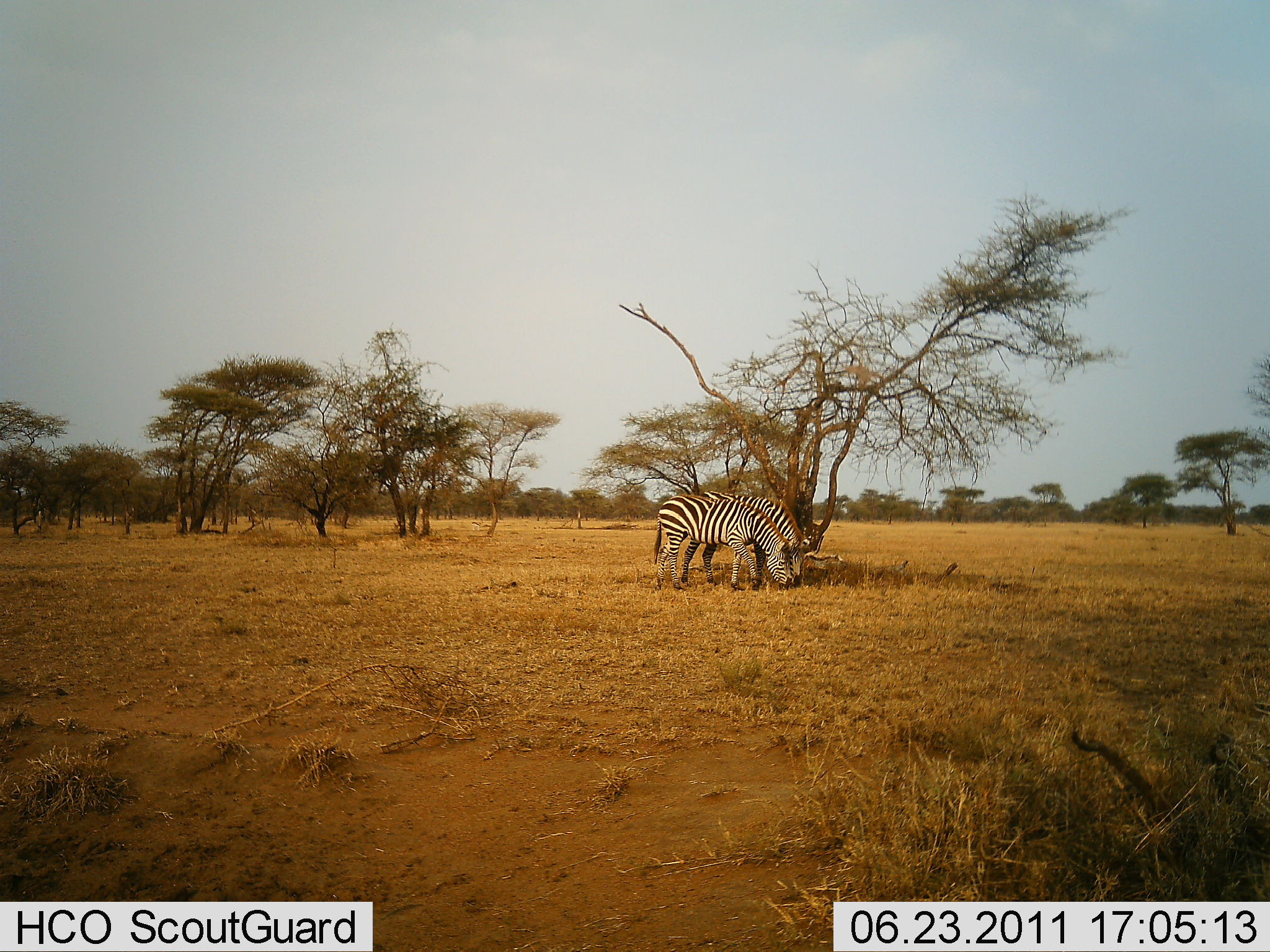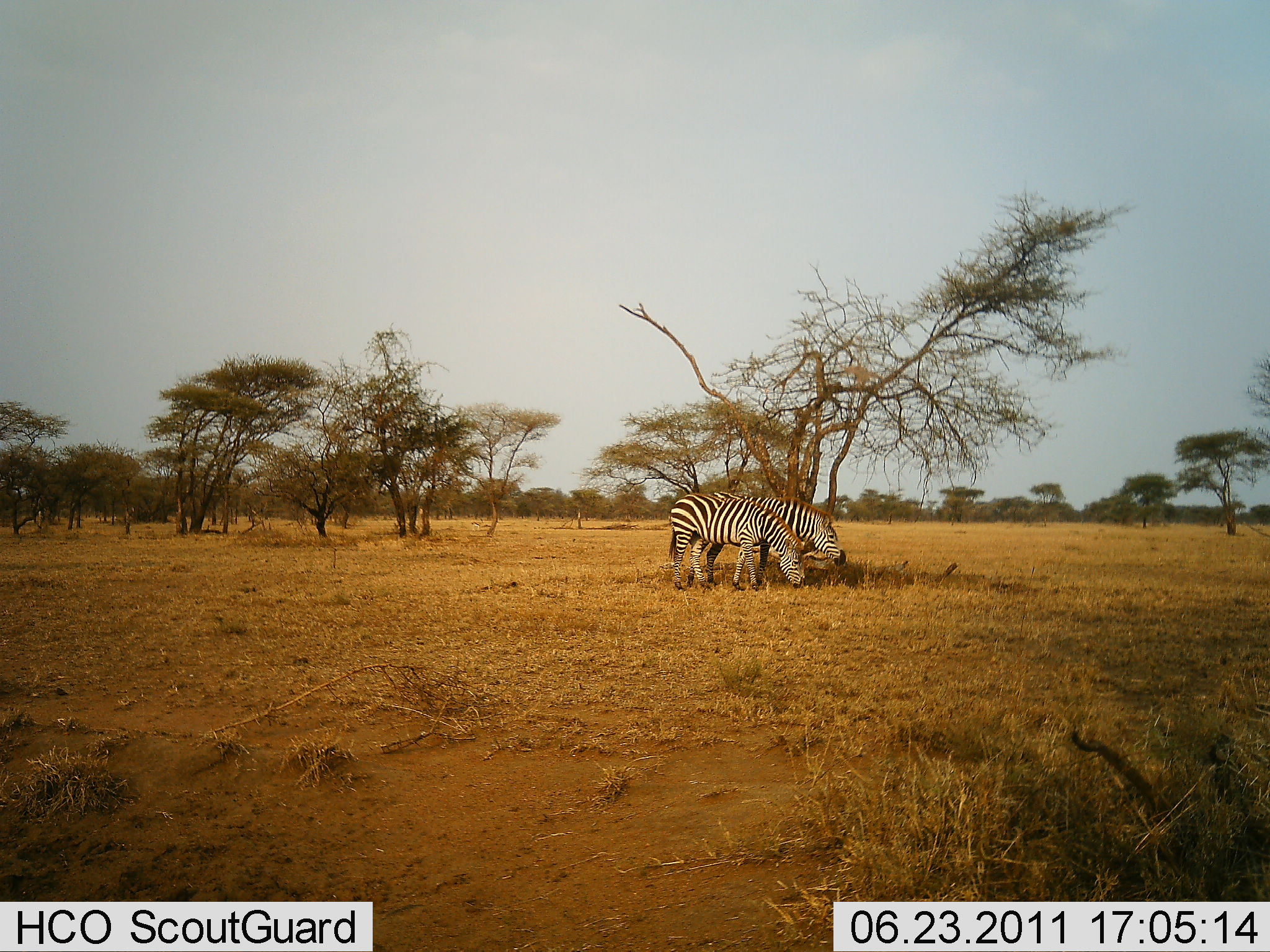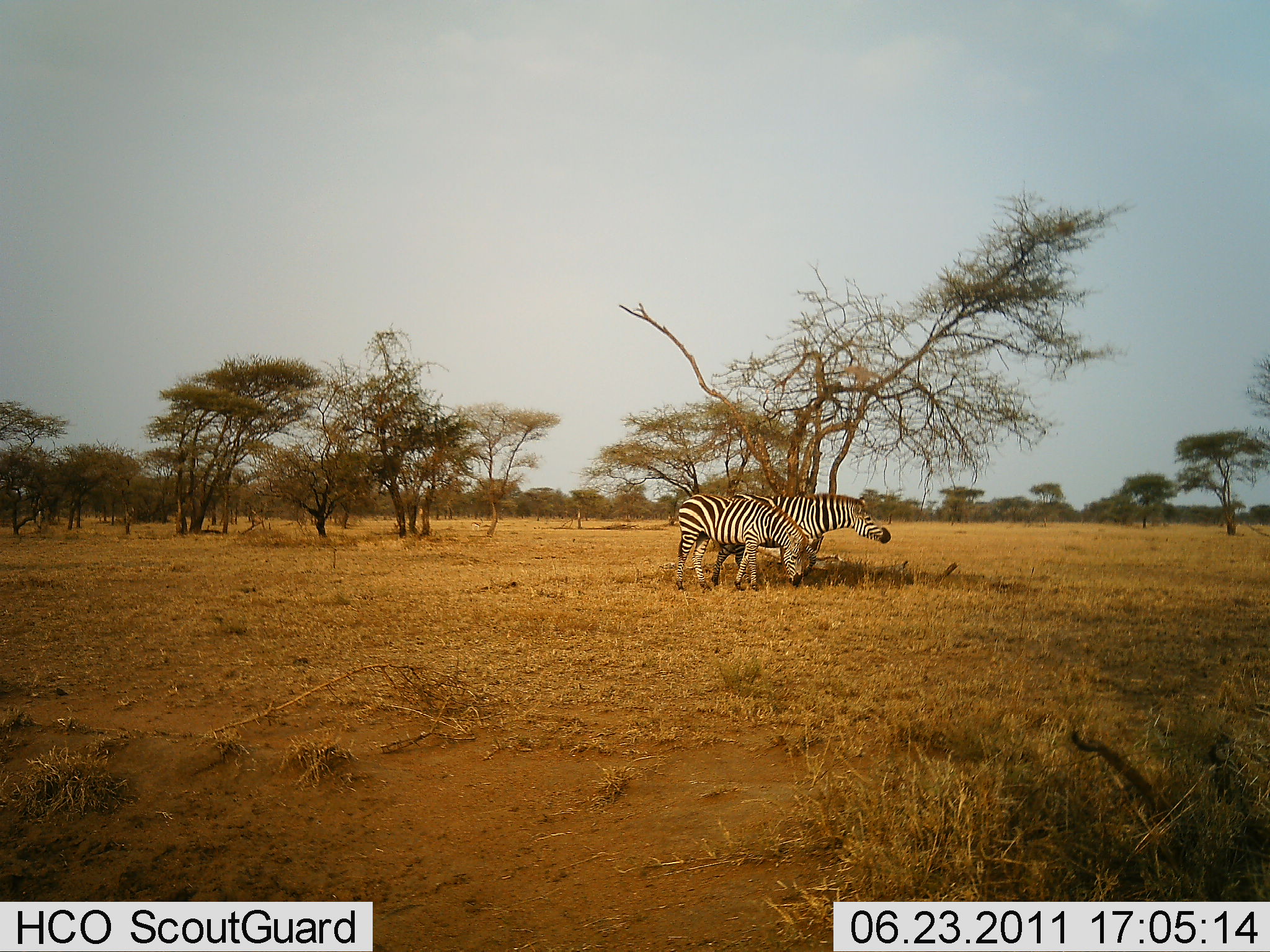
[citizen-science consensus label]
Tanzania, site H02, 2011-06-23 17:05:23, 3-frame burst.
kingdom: Animalia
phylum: Chordata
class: Mammalia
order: Perissodactyla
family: Equidae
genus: Equus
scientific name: Equus quagga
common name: plains zebra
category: zebra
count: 2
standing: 18%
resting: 0%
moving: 18%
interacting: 0%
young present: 0%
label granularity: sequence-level